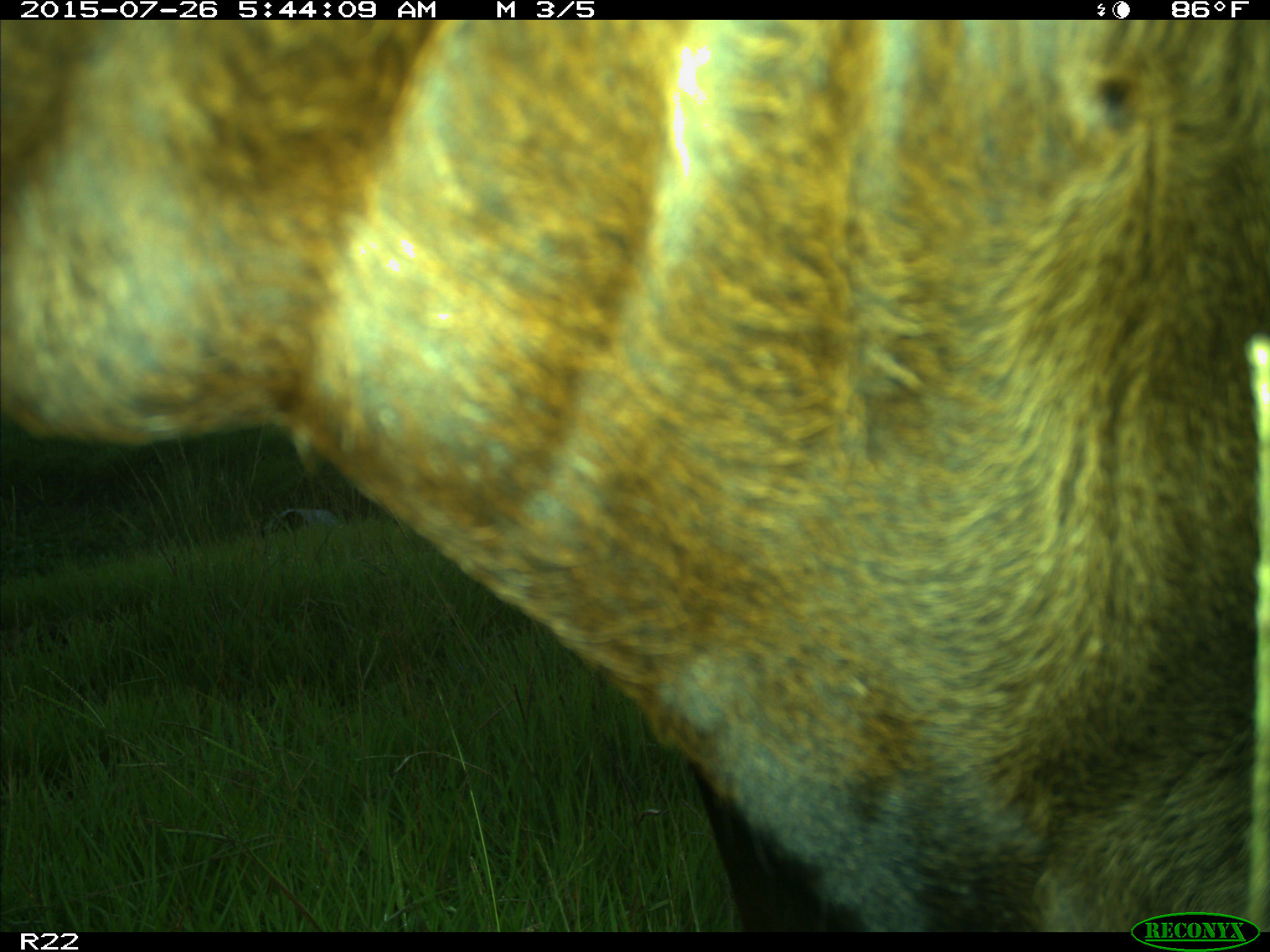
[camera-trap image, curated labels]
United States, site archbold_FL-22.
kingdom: Animalia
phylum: Chordata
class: Mammalia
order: Artiodactyla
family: Bovidae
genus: Bos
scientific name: Bos taurus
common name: domestic cow